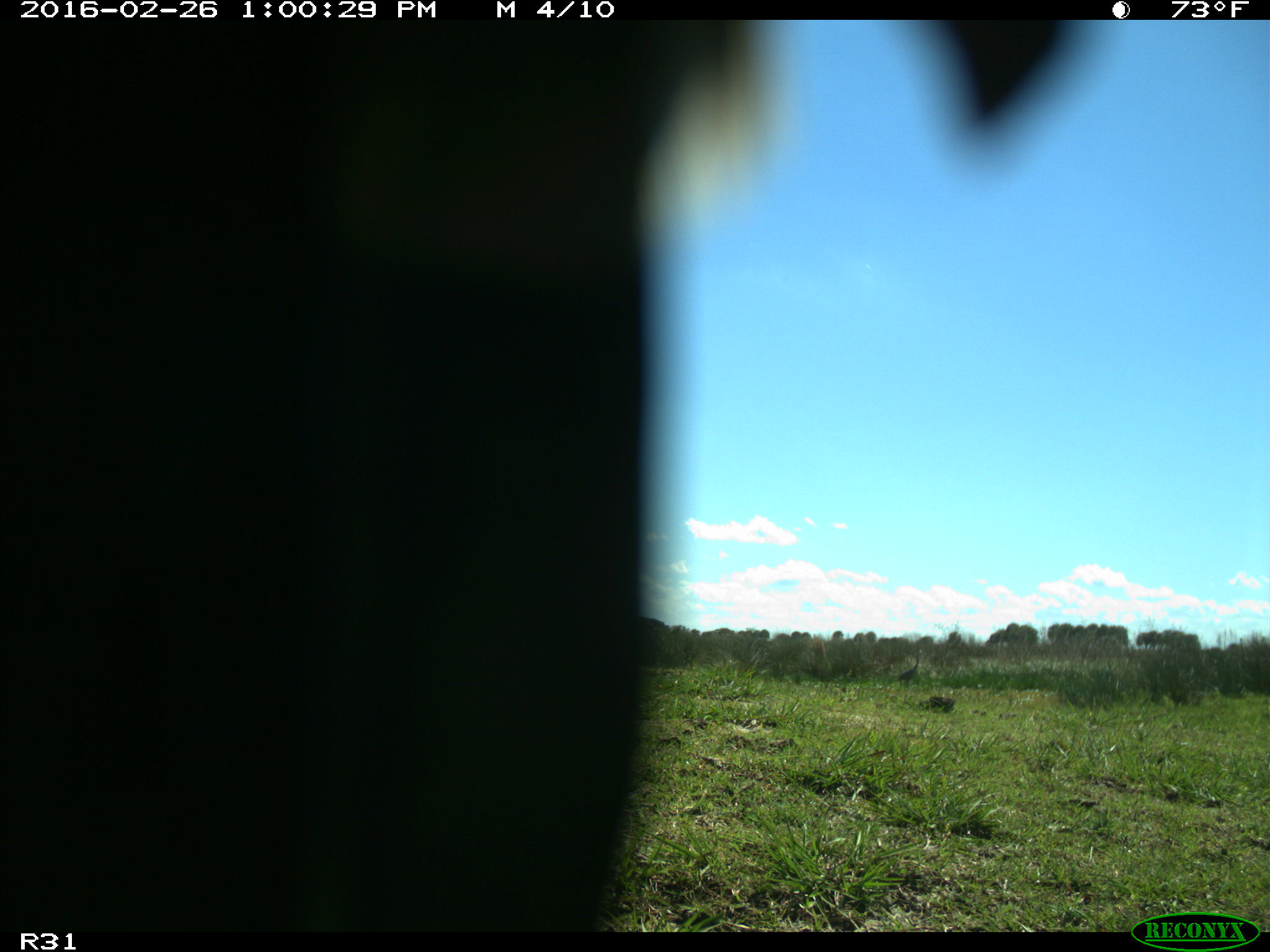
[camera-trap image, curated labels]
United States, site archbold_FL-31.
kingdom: Animalia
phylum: Chordata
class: Aves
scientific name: Aves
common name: birds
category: unidentified bird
Unidentified bird (birds) (Aves).